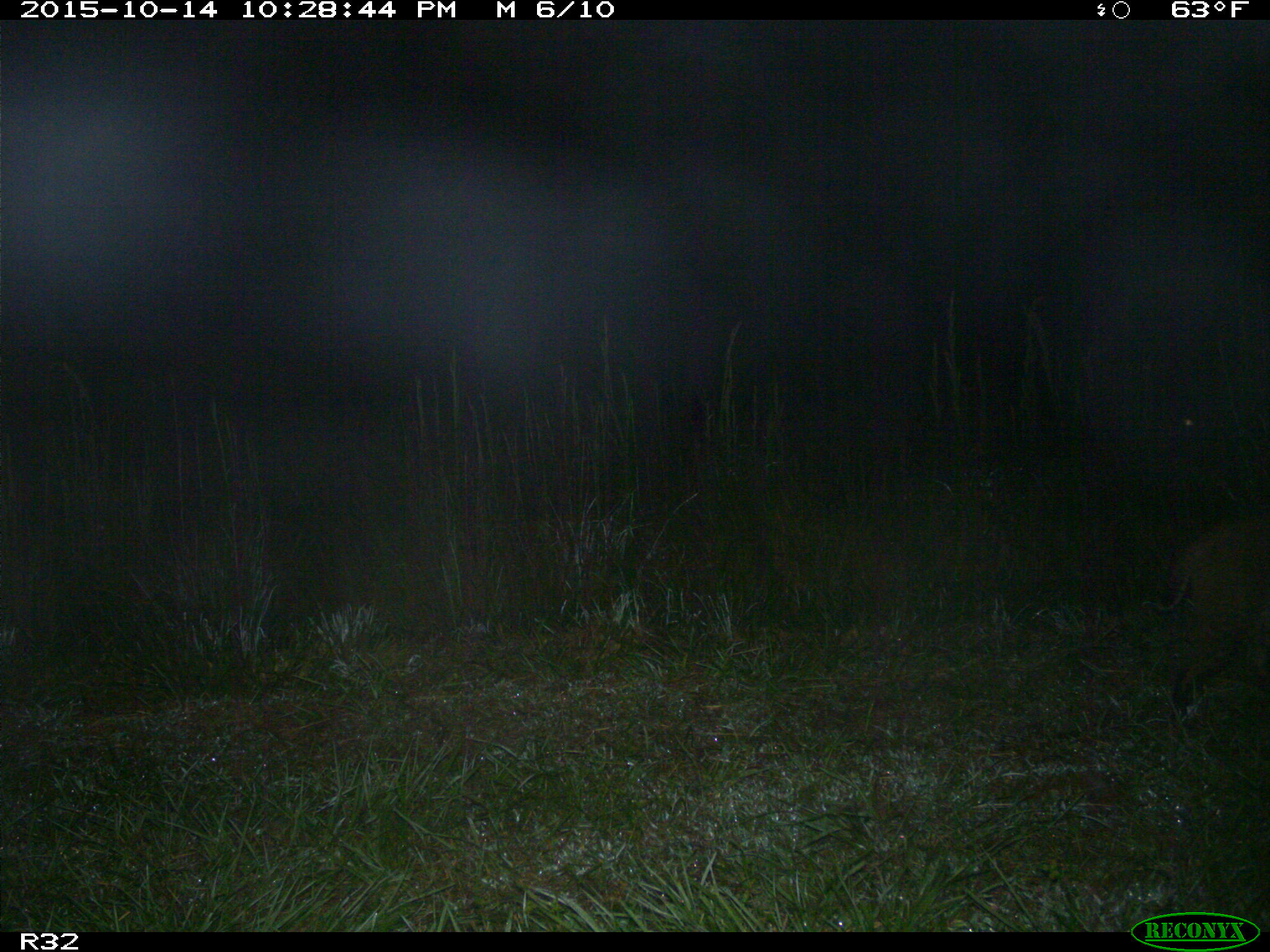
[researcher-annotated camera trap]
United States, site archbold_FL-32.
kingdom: Animalia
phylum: Chordata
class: Mammalia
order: Carnivora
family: Felidae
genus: Lynx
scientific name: Lynx rufus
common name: bobcat